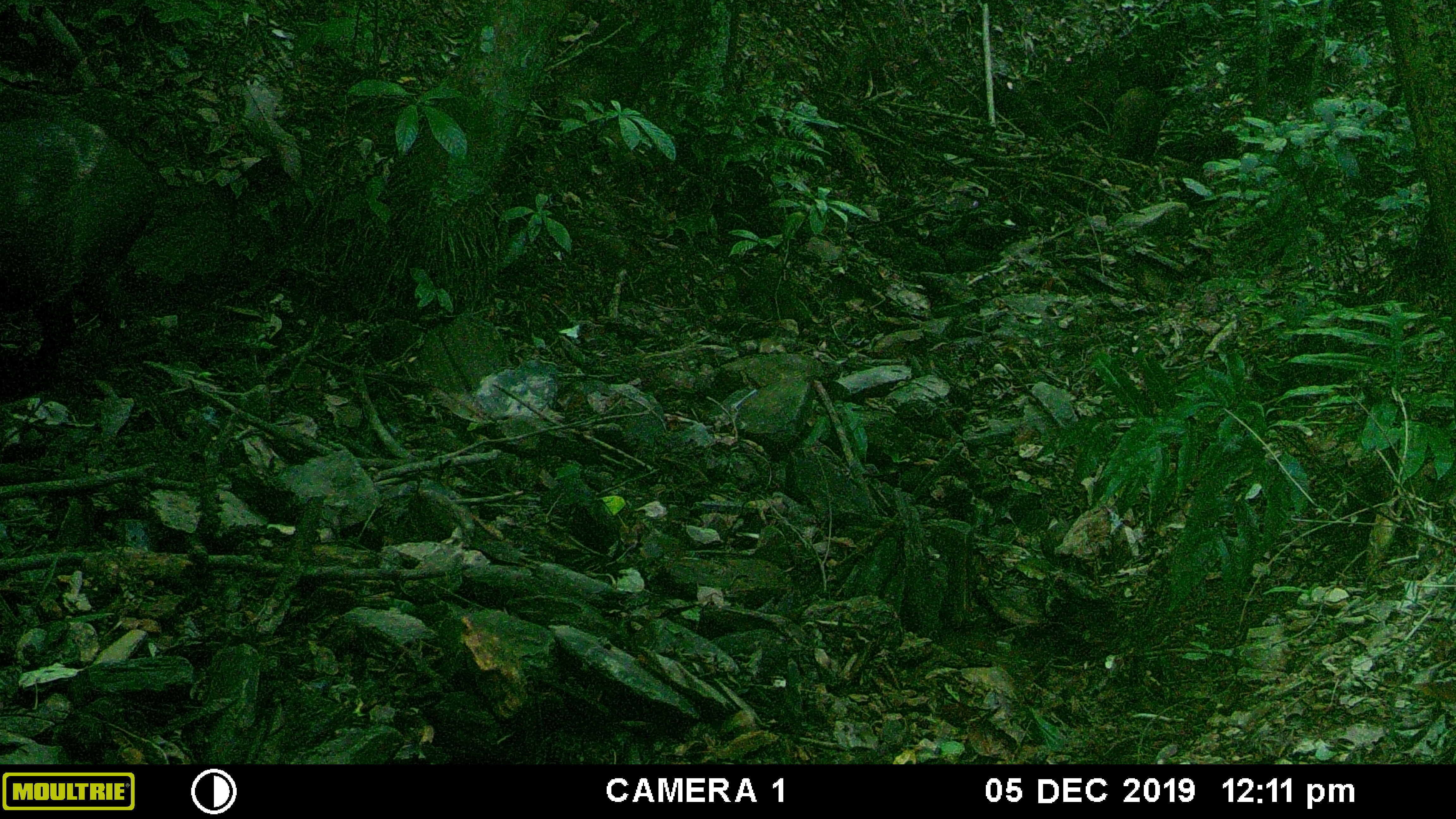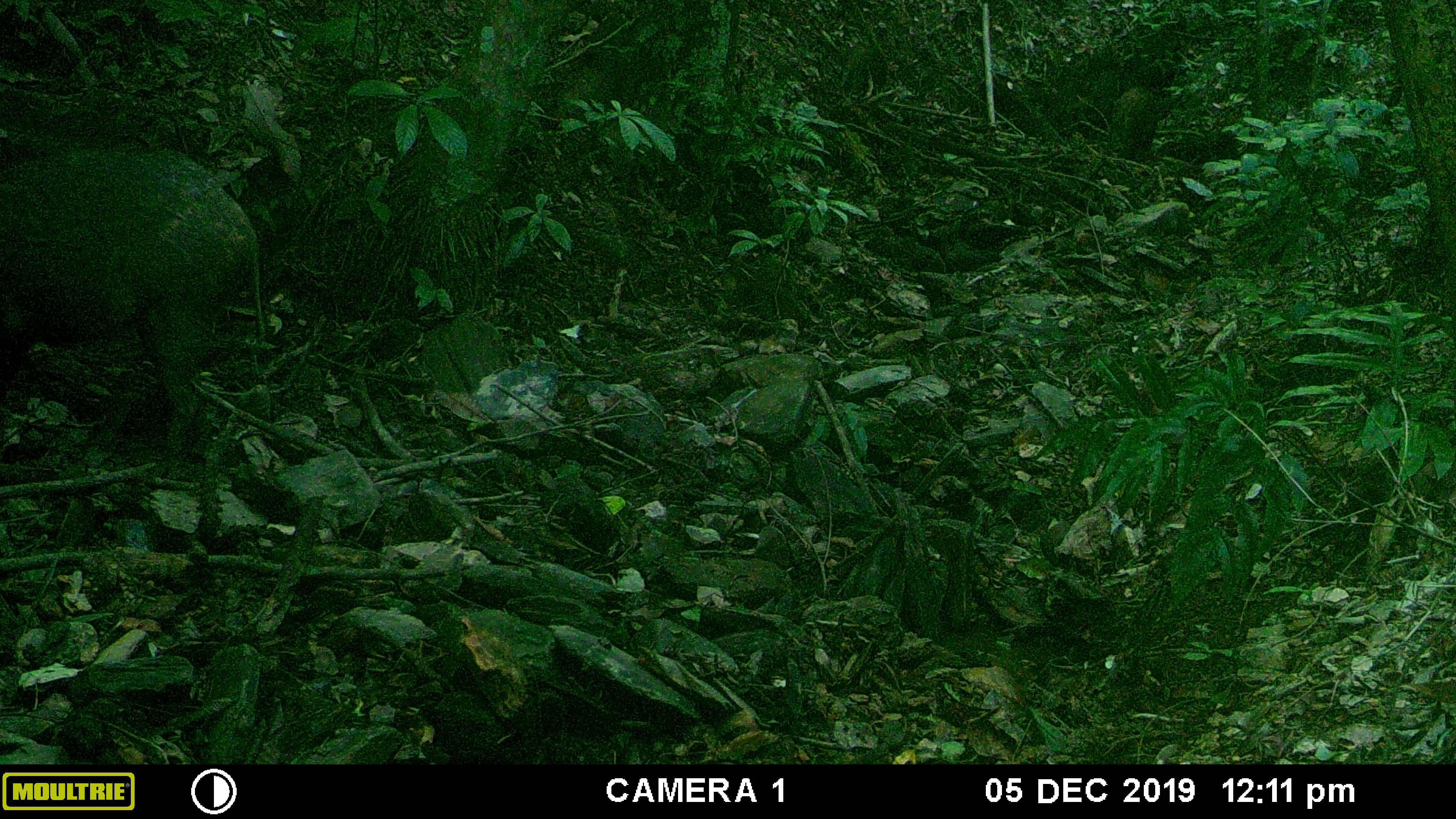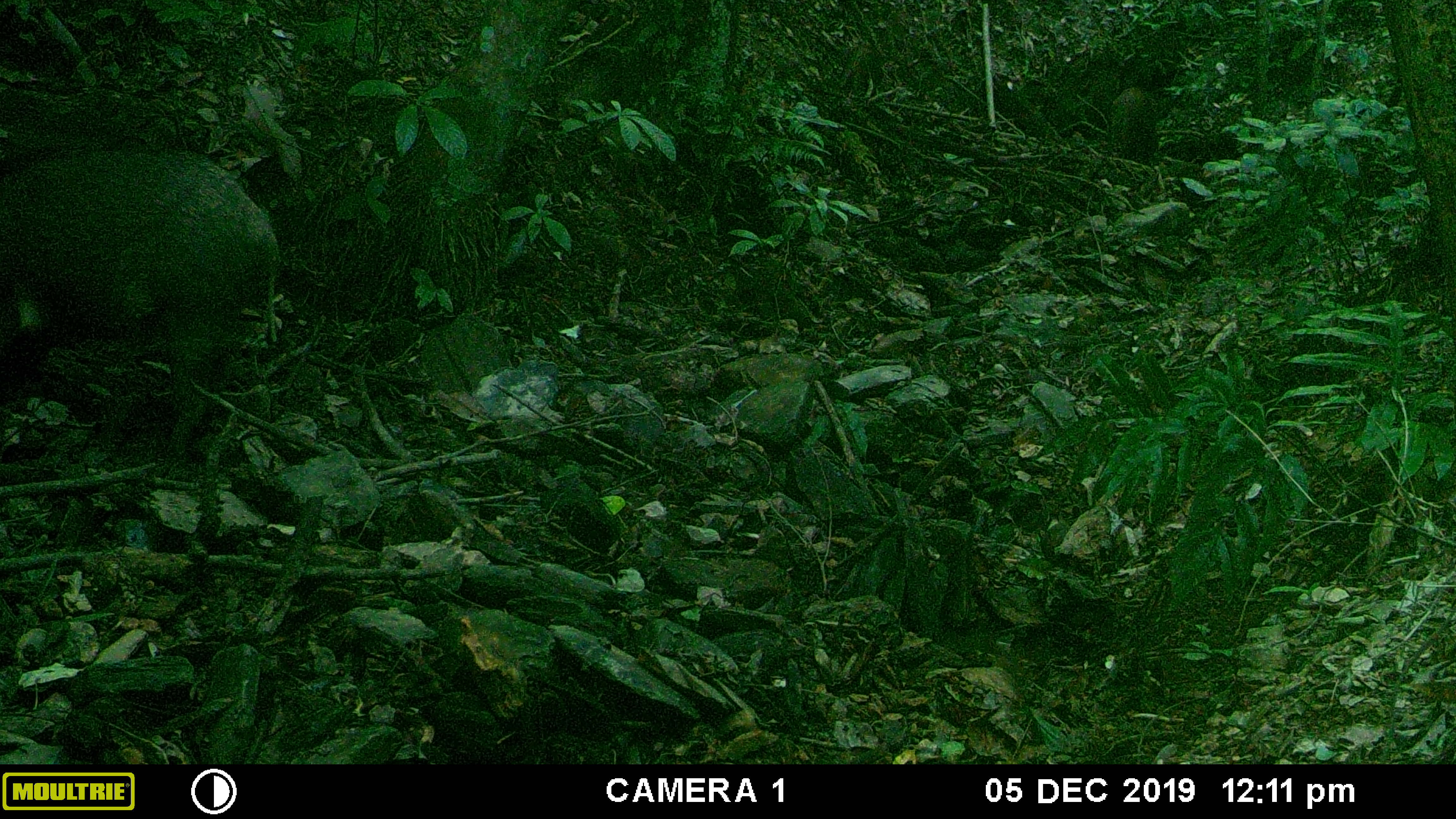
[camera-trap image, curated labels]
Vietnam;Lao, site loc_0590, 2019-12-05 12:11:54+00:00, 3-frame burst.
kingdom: Animalia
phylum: Chordata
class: Mammalia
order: Artiodactyla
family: Suidae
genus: Sus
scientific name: Sus scrofa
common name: eurasian wild pig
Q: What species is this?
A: Eurasian wild pig (Sus scrofa).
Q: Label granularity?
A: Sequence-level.